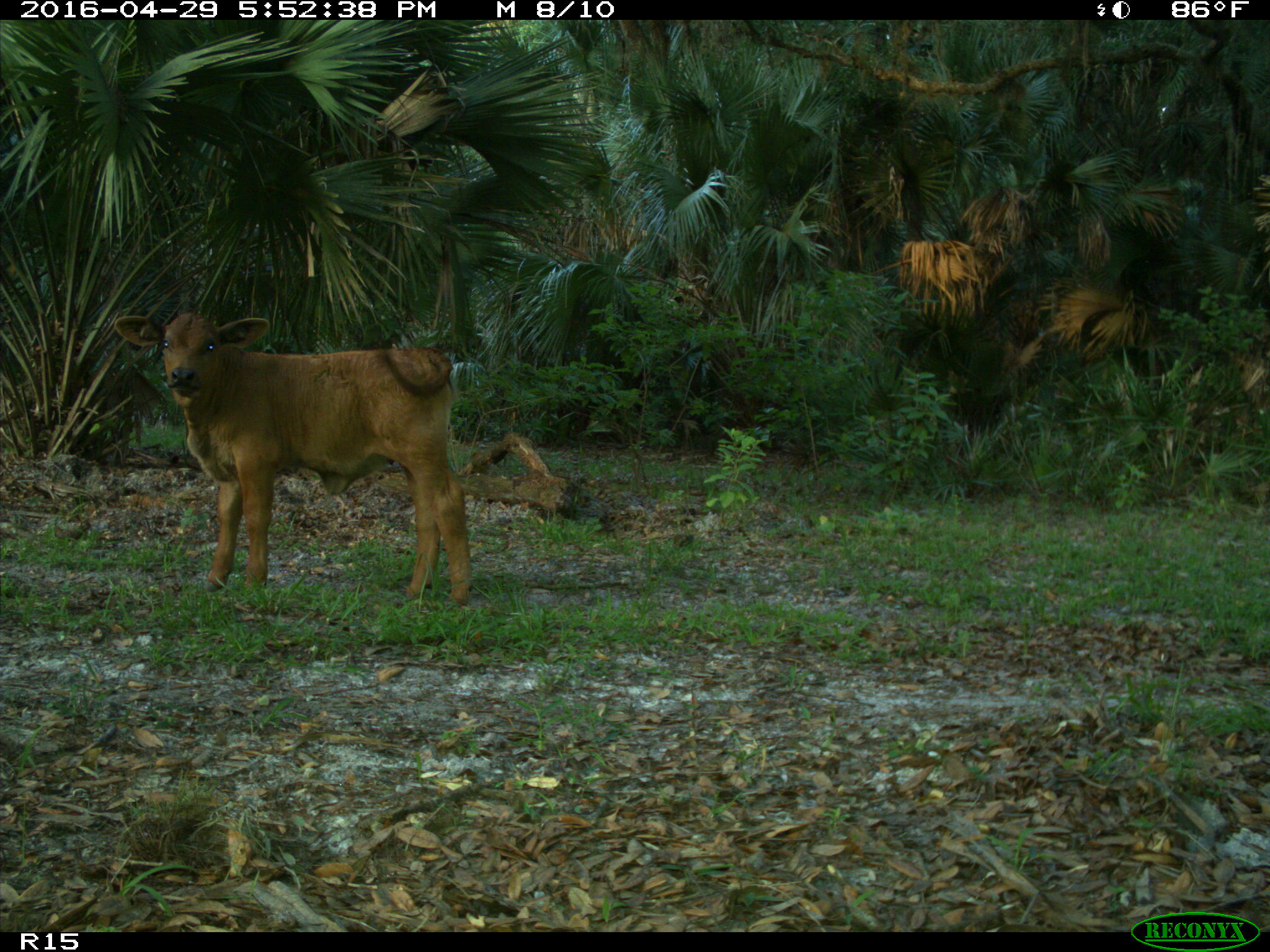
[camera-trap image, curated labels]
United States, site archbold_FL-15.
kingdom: Animalia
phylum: Chordata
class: Mammalia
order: Artiodactyla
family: Bovidae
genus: Bos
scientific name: Bos taurus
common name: domestic cow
Bos taurus (domestic cow).